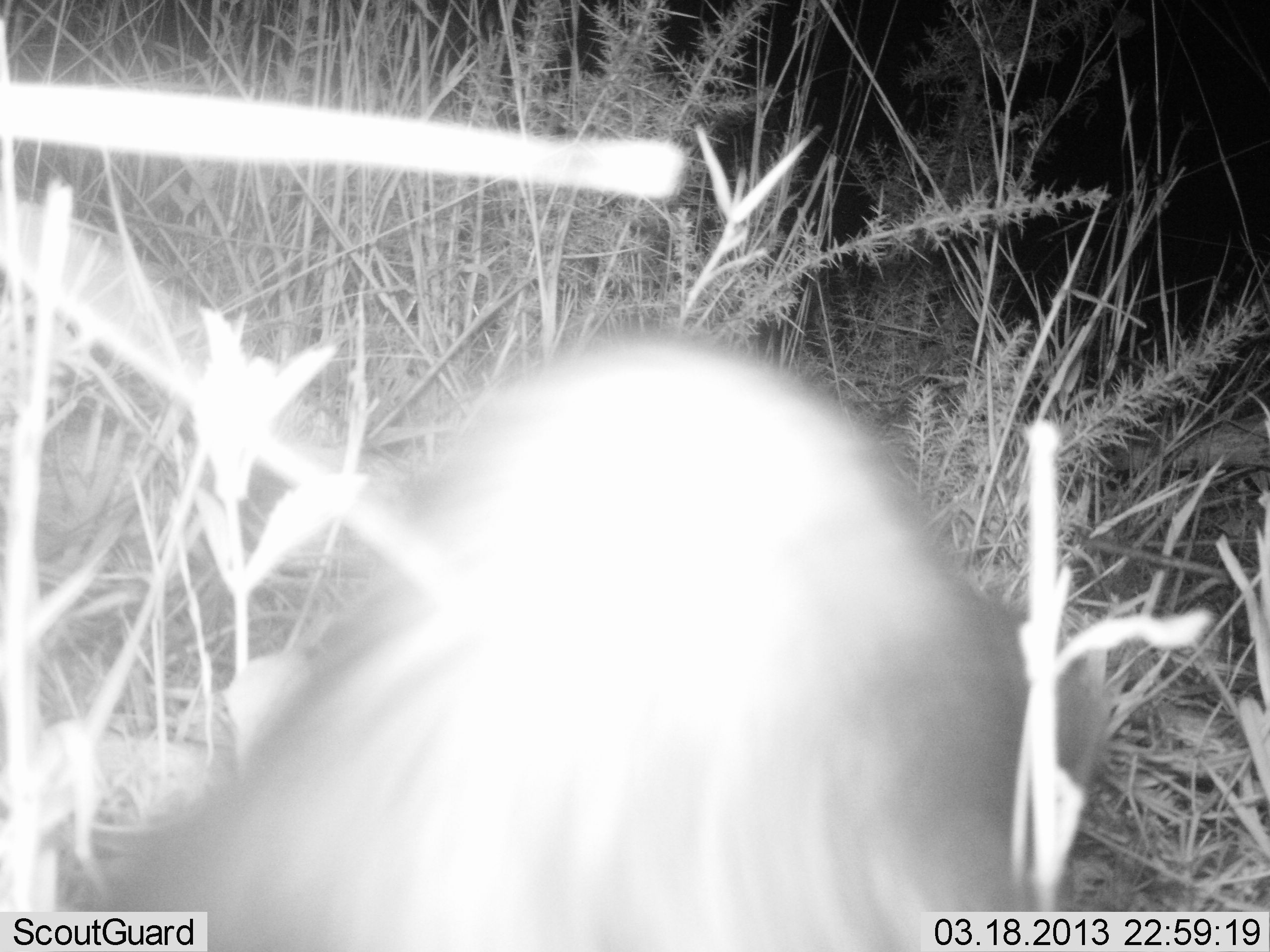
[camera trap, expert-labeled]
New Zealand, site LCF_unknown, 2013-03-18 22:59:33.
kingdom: Animalia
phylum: Chordata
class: Mammalia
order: Carnivora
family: Mustelidae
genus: Mustela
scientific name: Mustela furo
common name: ferret